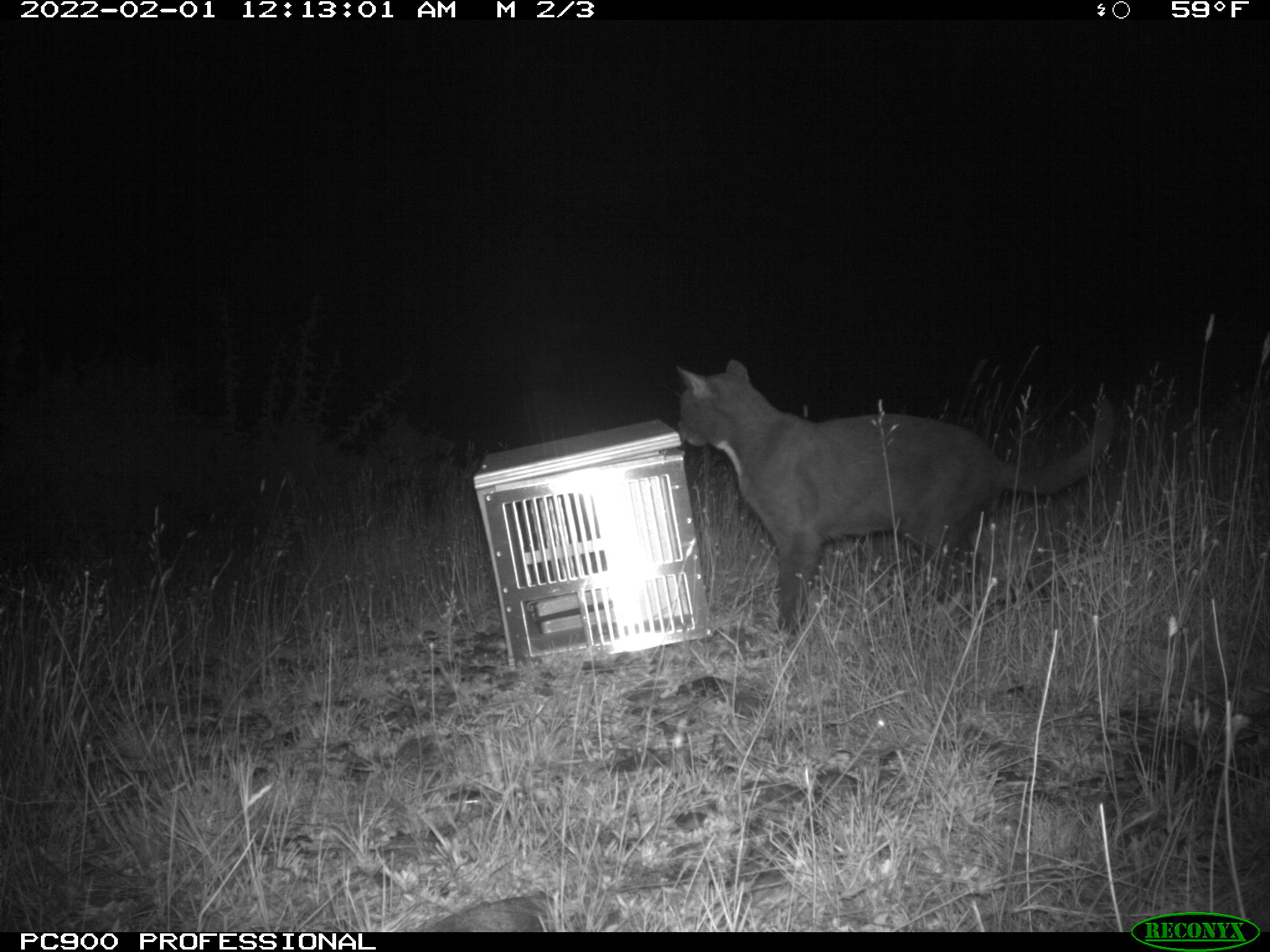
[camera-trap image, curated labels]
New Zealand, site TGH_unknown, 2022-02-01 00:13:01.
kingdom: Animalia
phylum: Chordata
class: Mammalia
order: Carnivora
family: Felidae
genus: Felis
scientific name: Felis catus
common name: domestic cat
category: cat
Cat (domestic cat) (Felis catus).